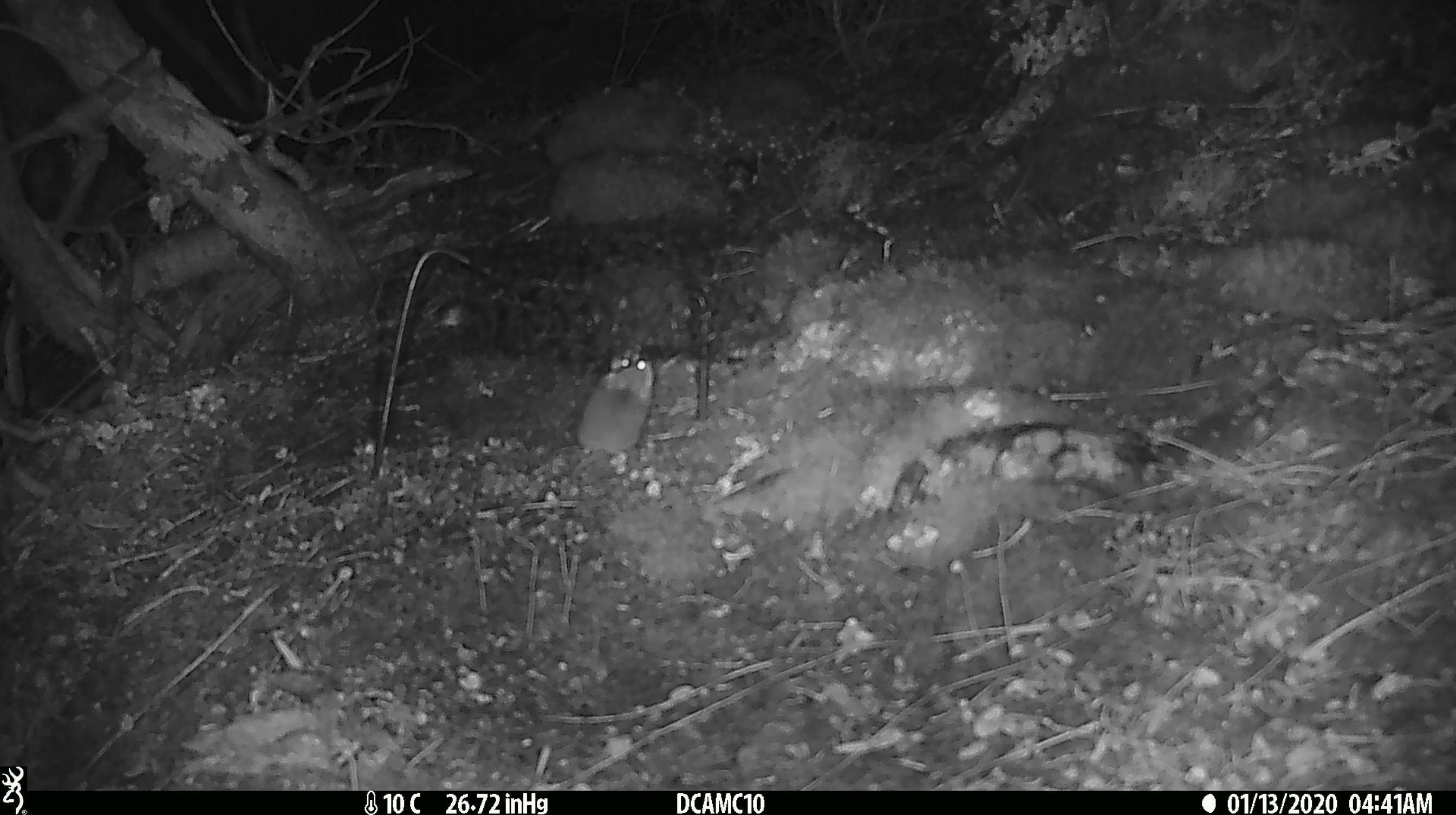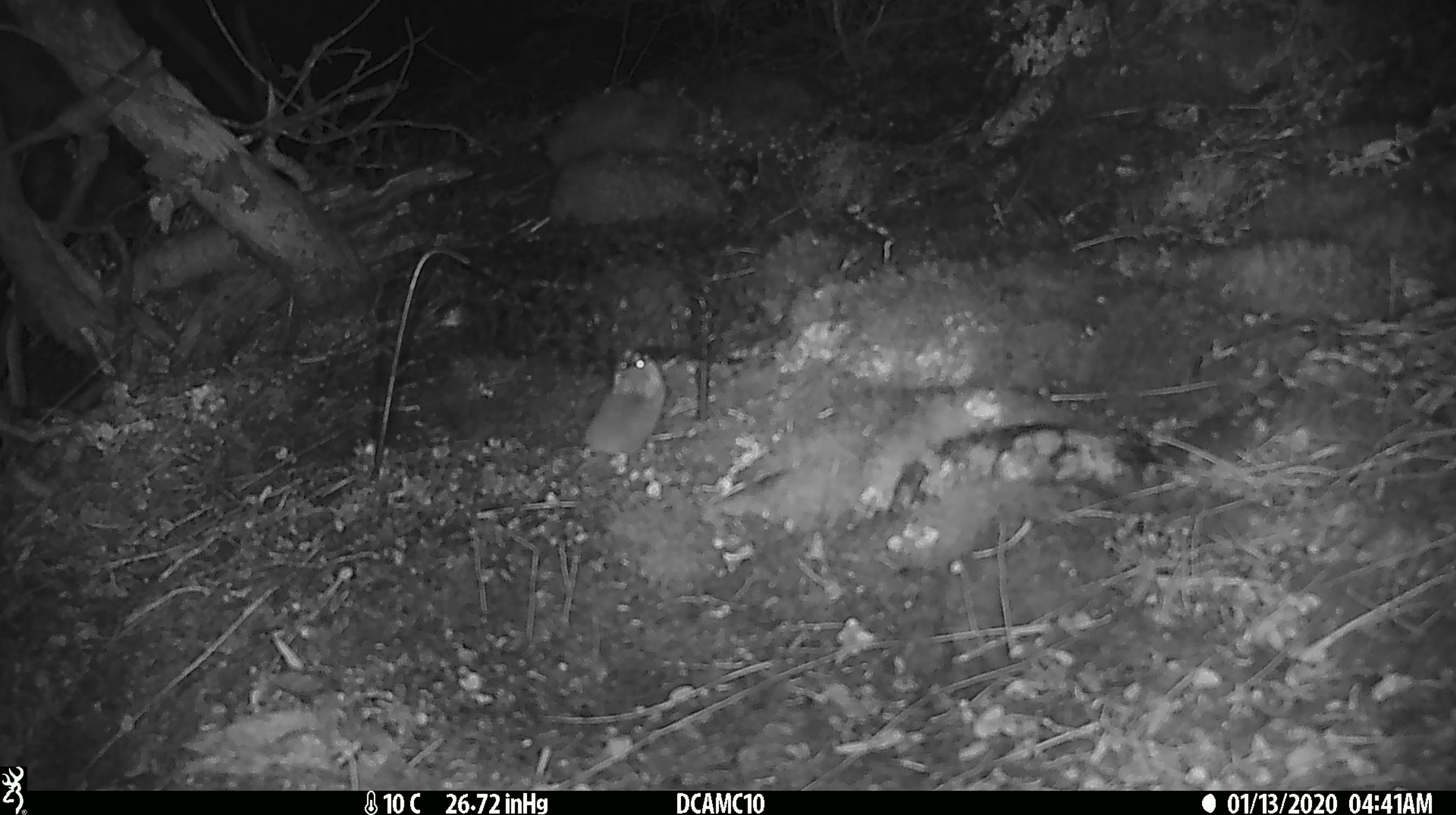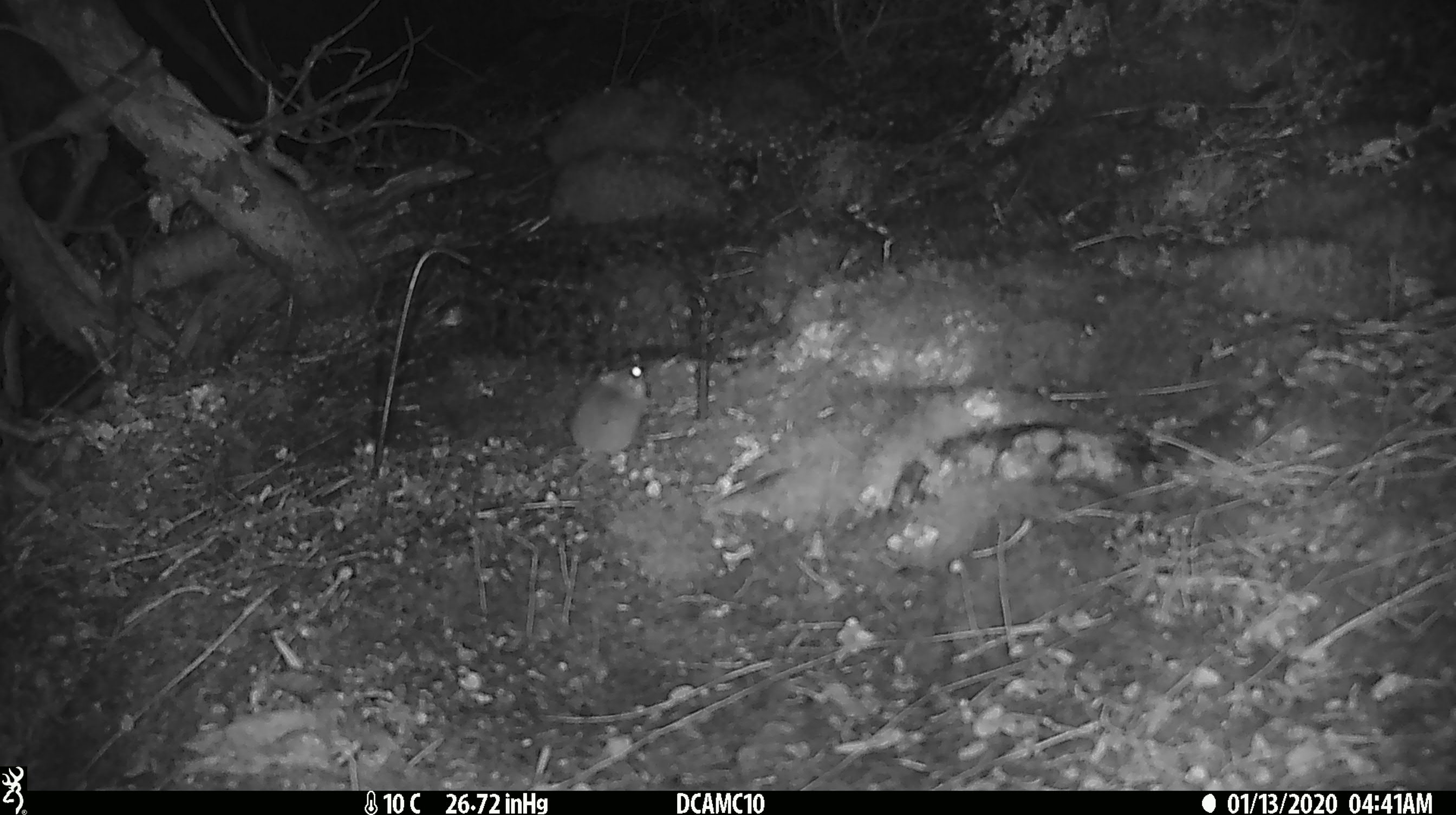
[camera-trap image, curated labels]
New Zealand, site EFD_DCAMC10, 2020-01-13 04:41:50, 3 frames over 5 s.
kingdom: Animalia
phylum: Chordata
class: Mammalia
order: Rodentia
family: Muridae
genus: Mus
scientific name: Mus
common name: mouse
Mouse (Mus).